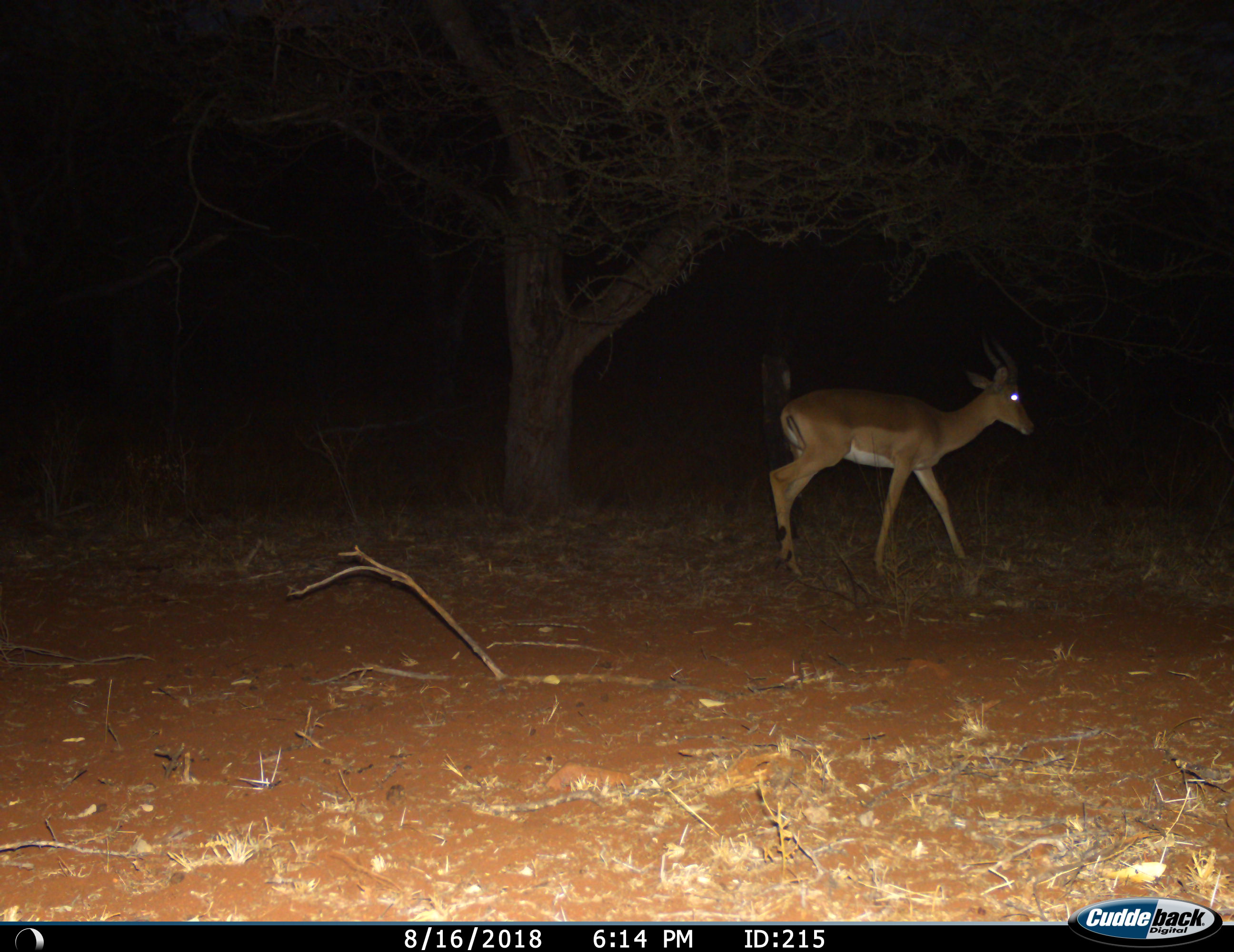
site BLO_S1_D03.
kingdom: Animalia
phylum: Chordata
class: Mammalia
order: Artiodactyla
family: Bovidae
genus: Aepyceros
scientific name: Aepyceros melampus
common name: impala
Impala (Aepyceros melampus), count 1. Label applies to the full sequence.